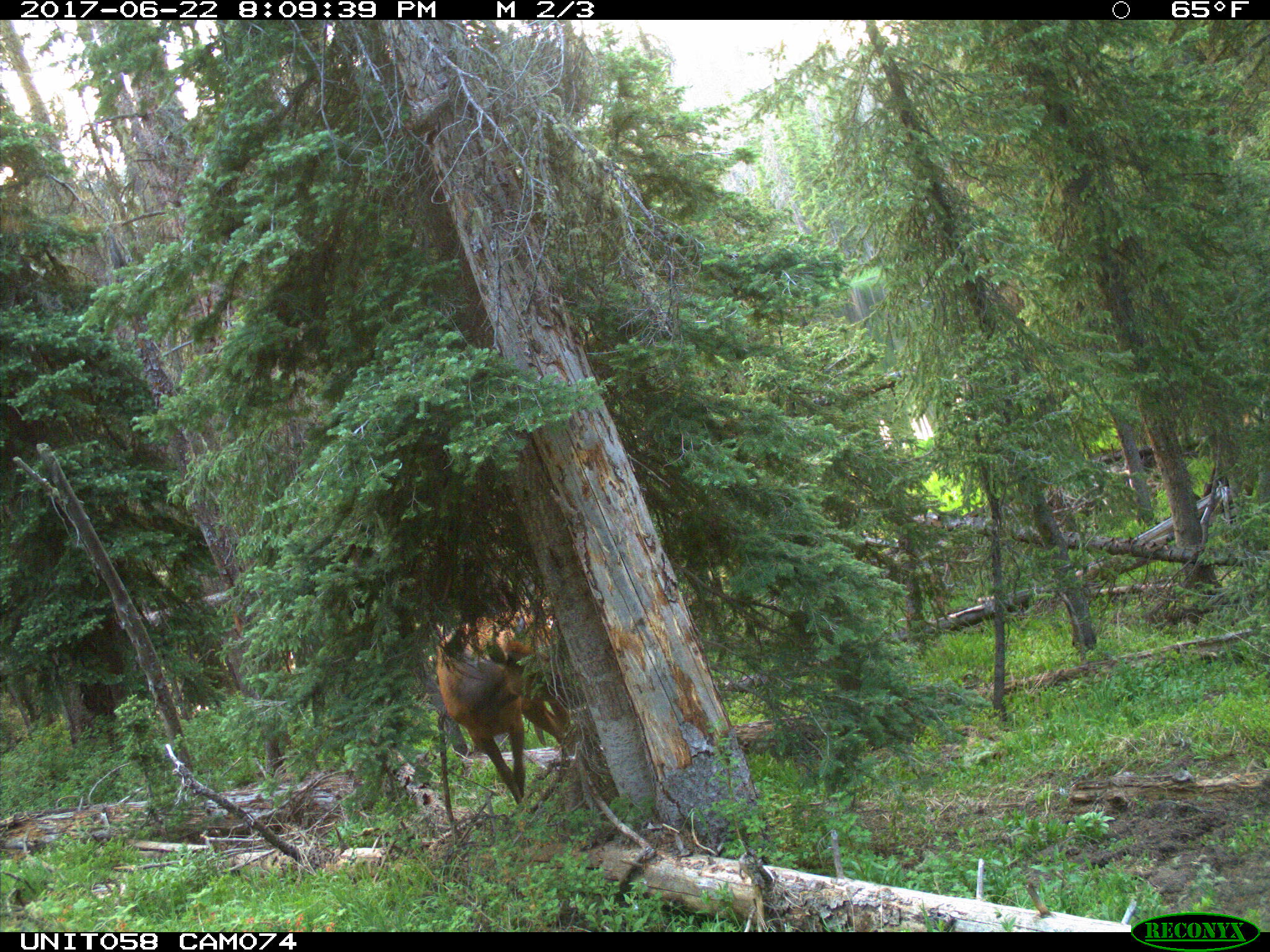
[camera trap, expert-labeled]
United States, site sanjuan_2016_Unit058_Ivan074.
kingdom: Animalia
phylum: Chordata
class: Mammalia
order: Artiodactyla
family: Cervidae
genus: Cervus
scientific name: Cervus elaphus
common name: red deer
Cervus elaphus (red deer).